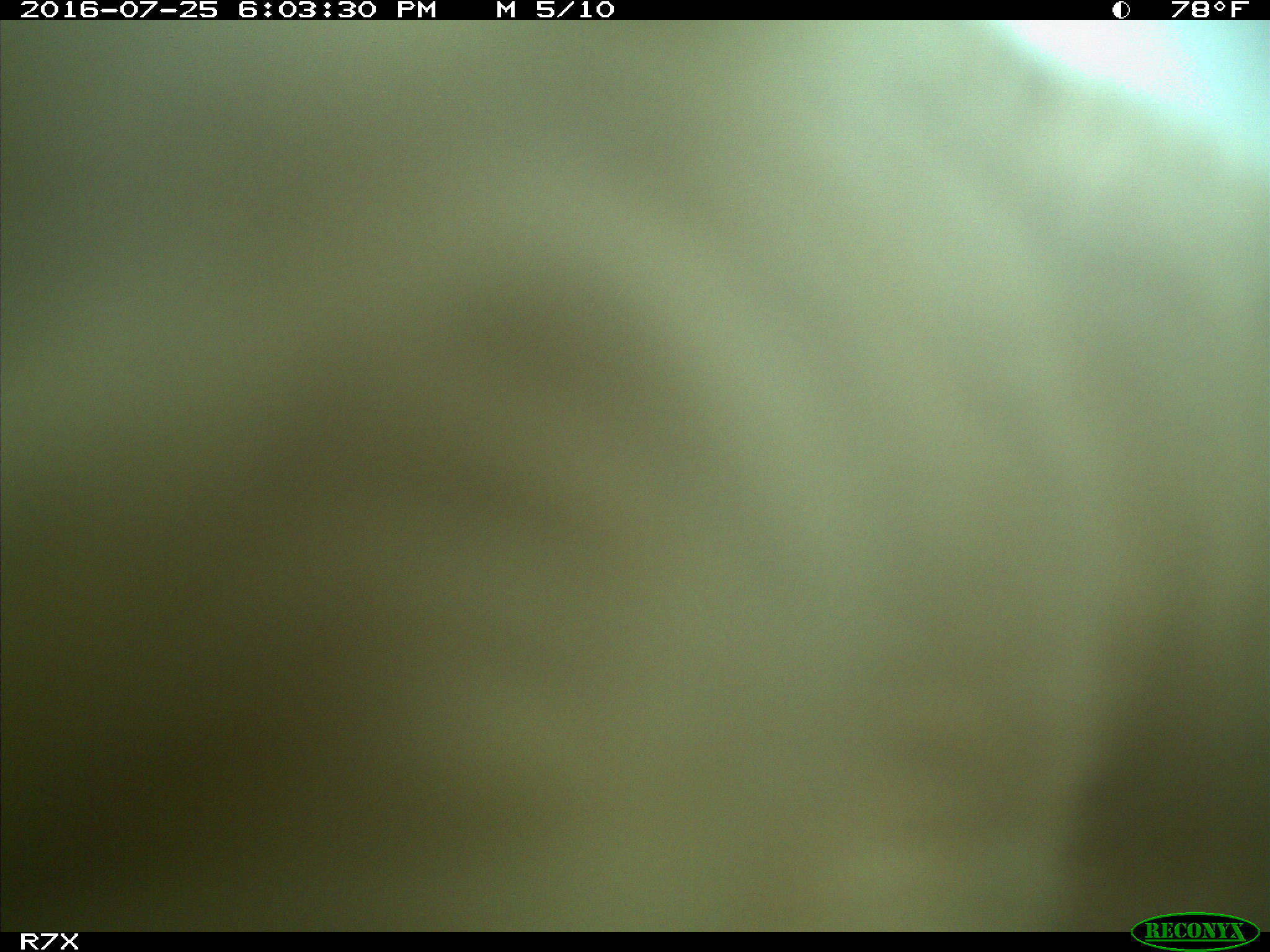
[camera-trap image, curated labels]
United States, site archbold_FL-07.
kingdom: Animalia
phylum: Chordata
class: Mammalia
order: Artiodactyla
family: Bovidae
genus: Bos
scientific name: Bos taurus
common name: domestic cow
Bos taurus (domestic cow).